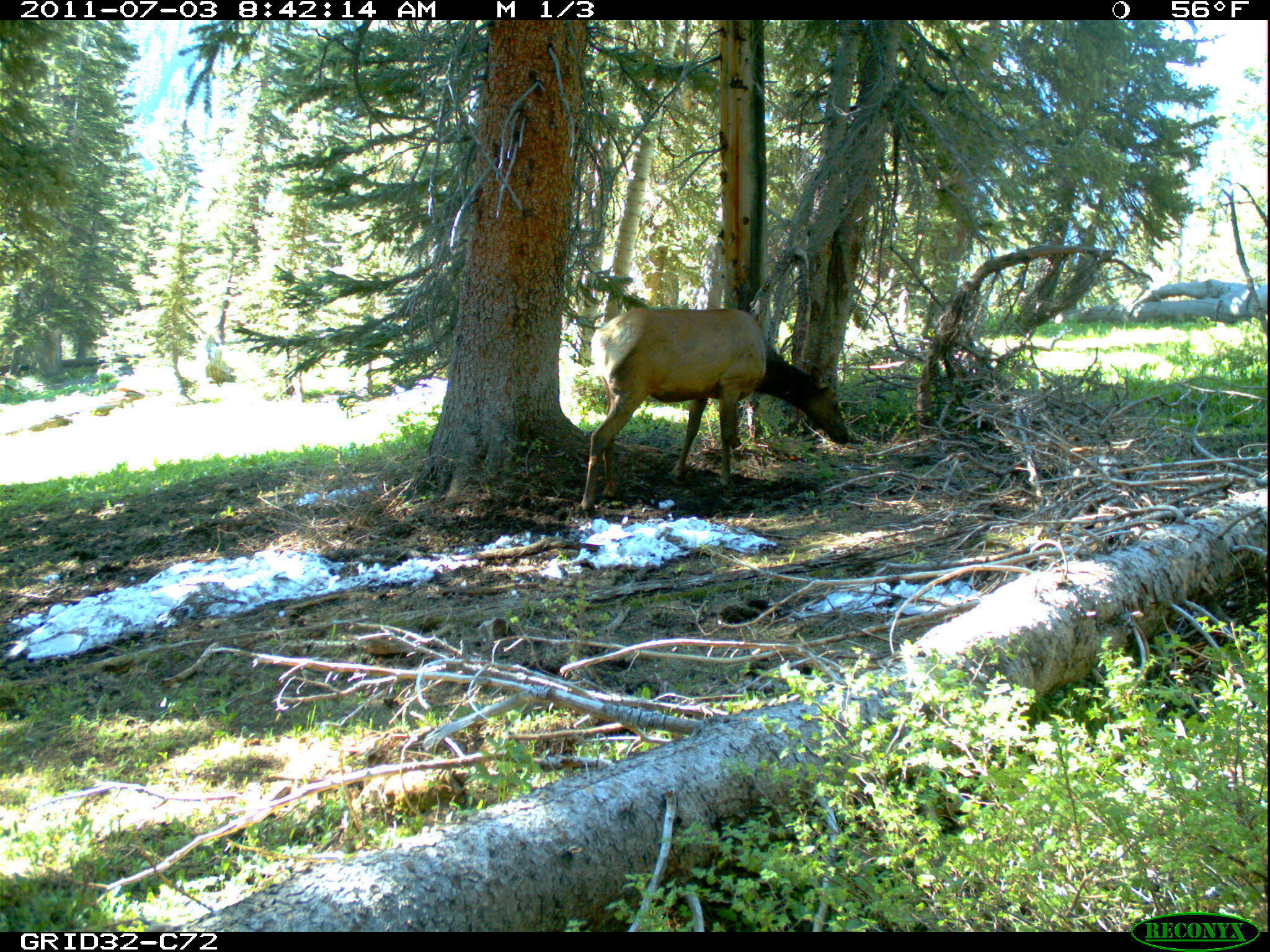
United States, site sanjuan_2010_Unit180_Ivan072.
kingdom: Animalia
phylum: Chordata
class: Mammalia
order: Artiodactyla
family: Cervidae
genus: Cervus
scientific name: Cervus elaphus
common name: red deer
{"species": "Cervus elaphus (red deer)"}